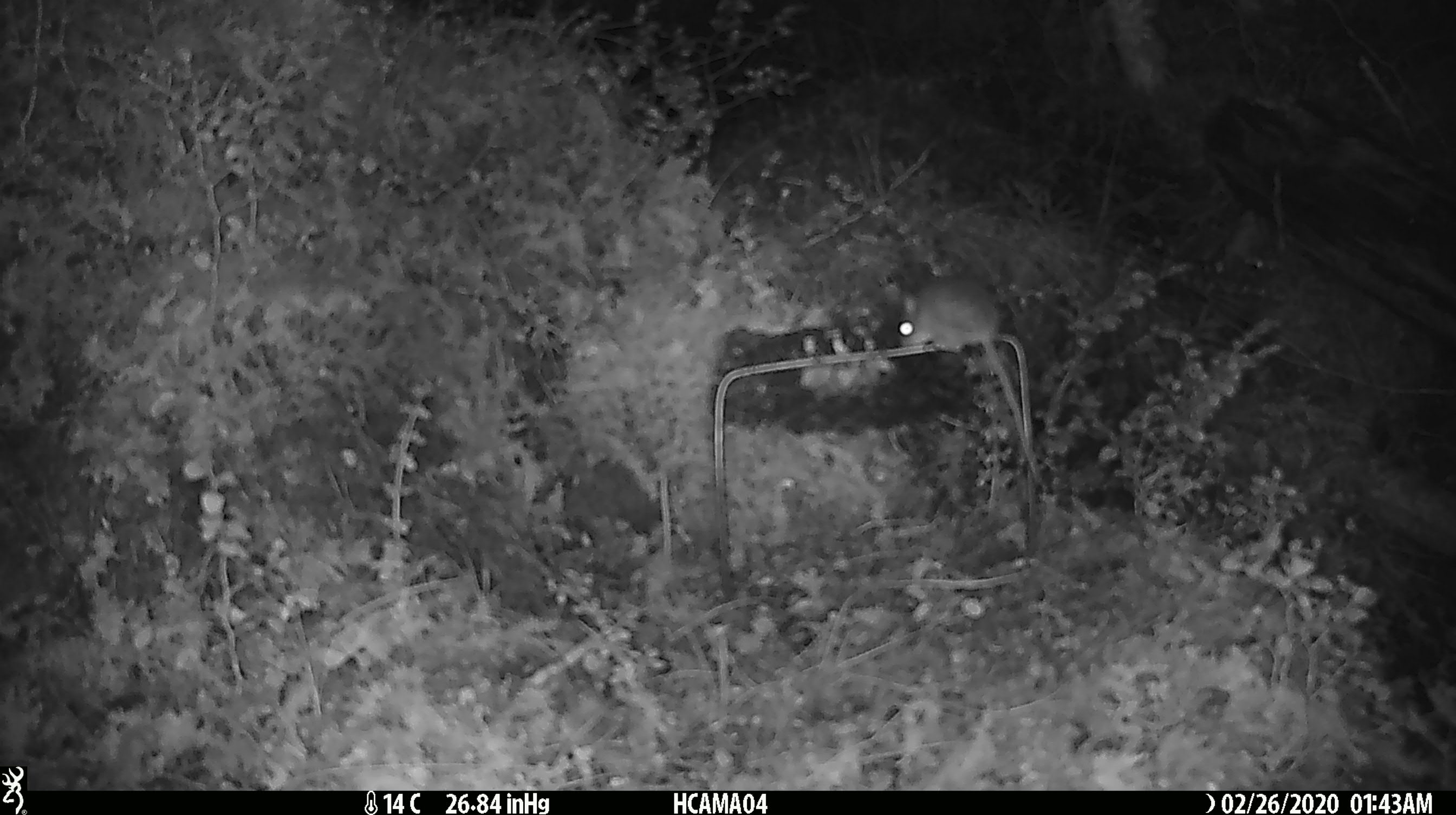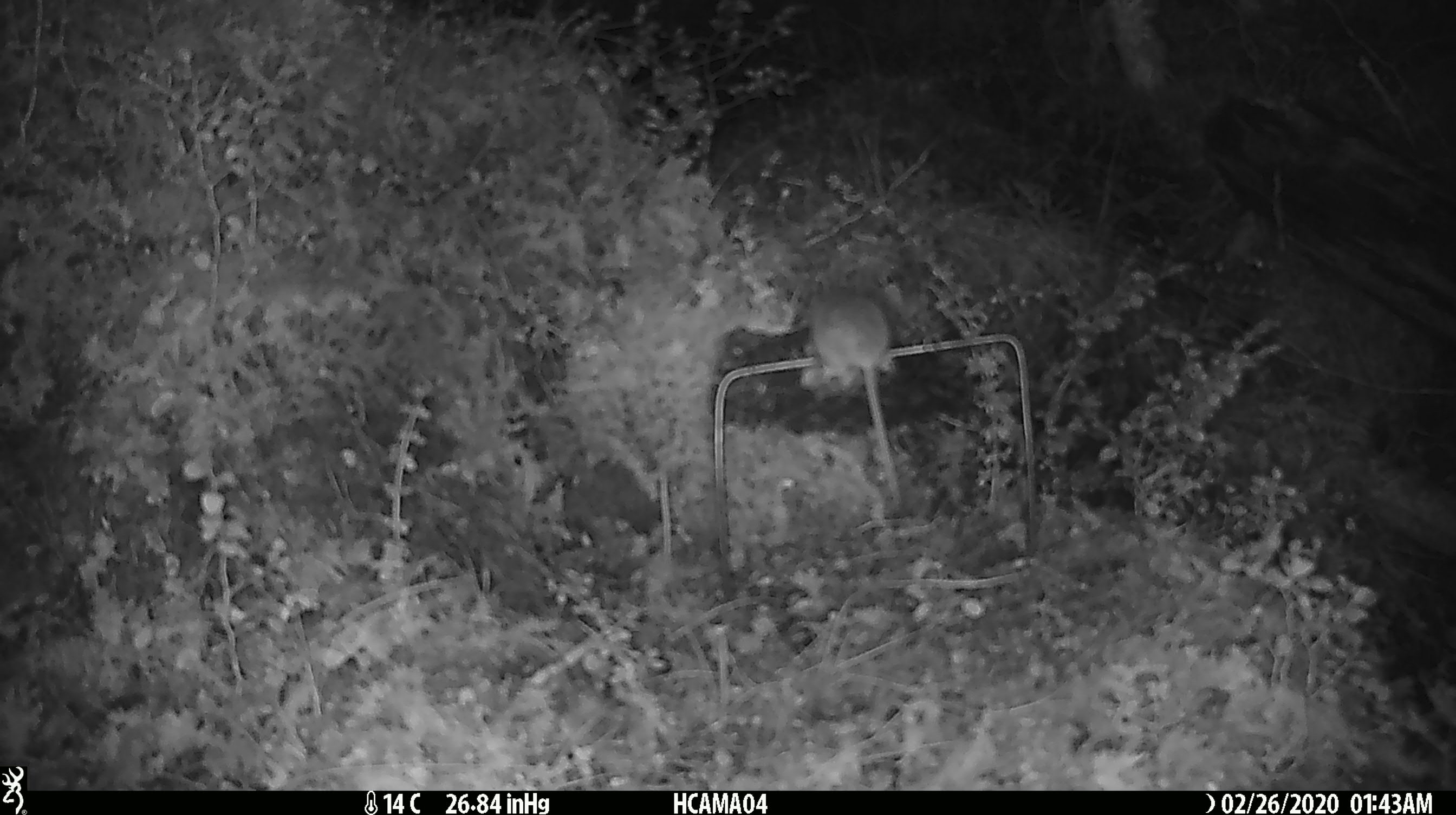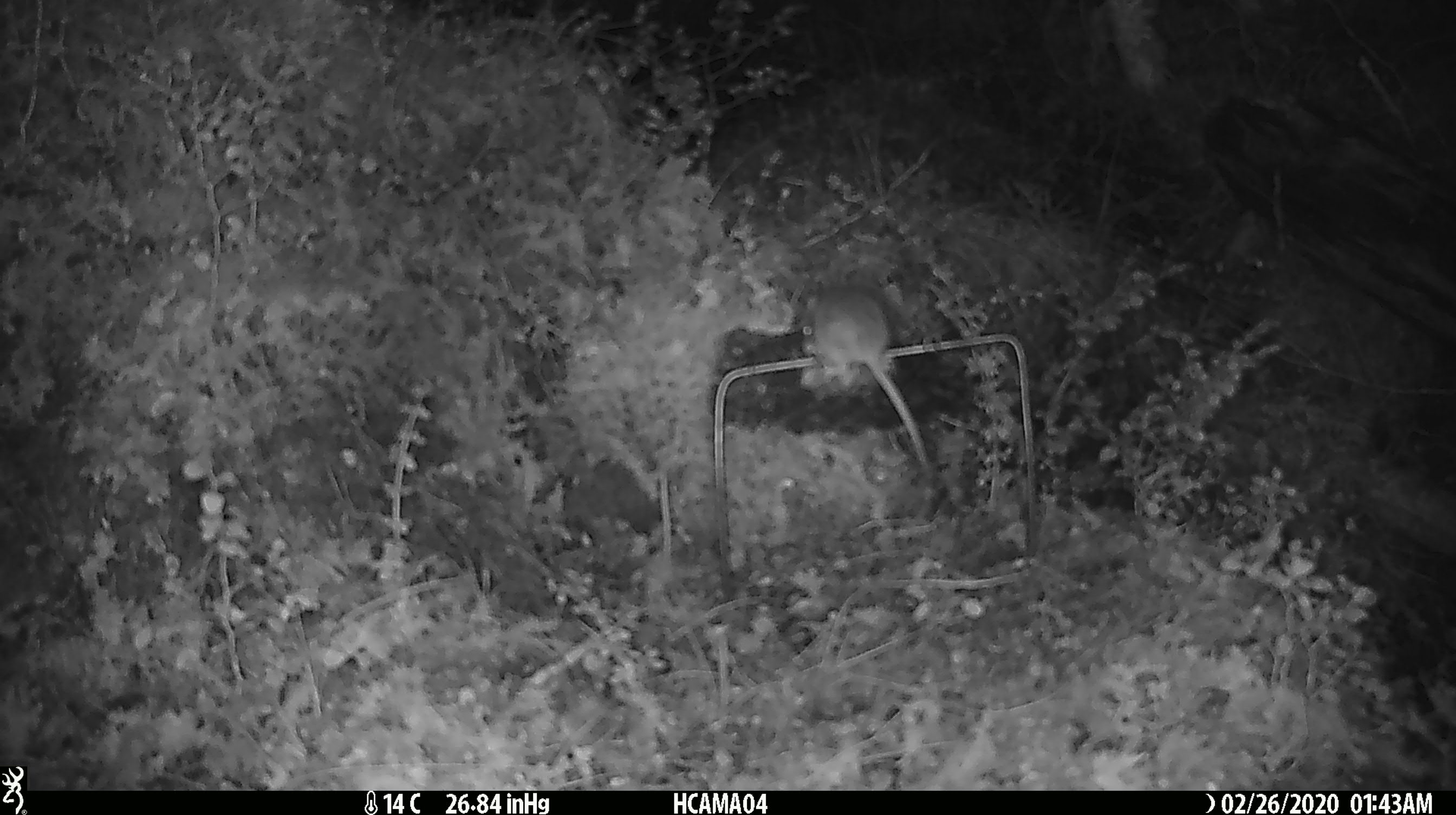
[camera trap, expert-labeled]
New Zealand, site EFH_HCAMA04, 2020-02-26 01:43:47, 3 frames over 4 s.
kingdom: Animalia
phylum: Chordata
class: Mammalia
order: Rodentia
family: Muridae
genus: Mus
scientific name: Mus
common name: mouse